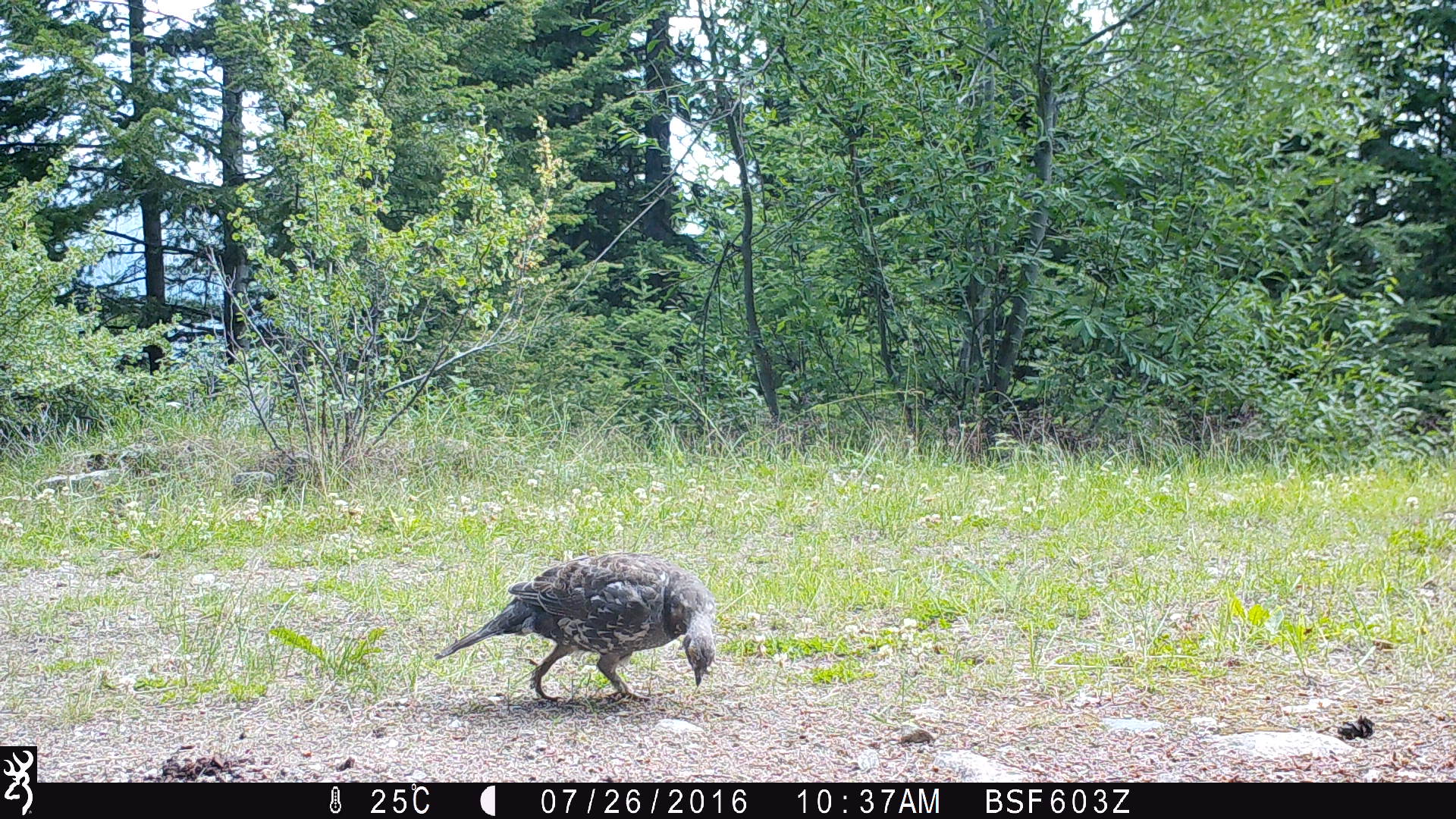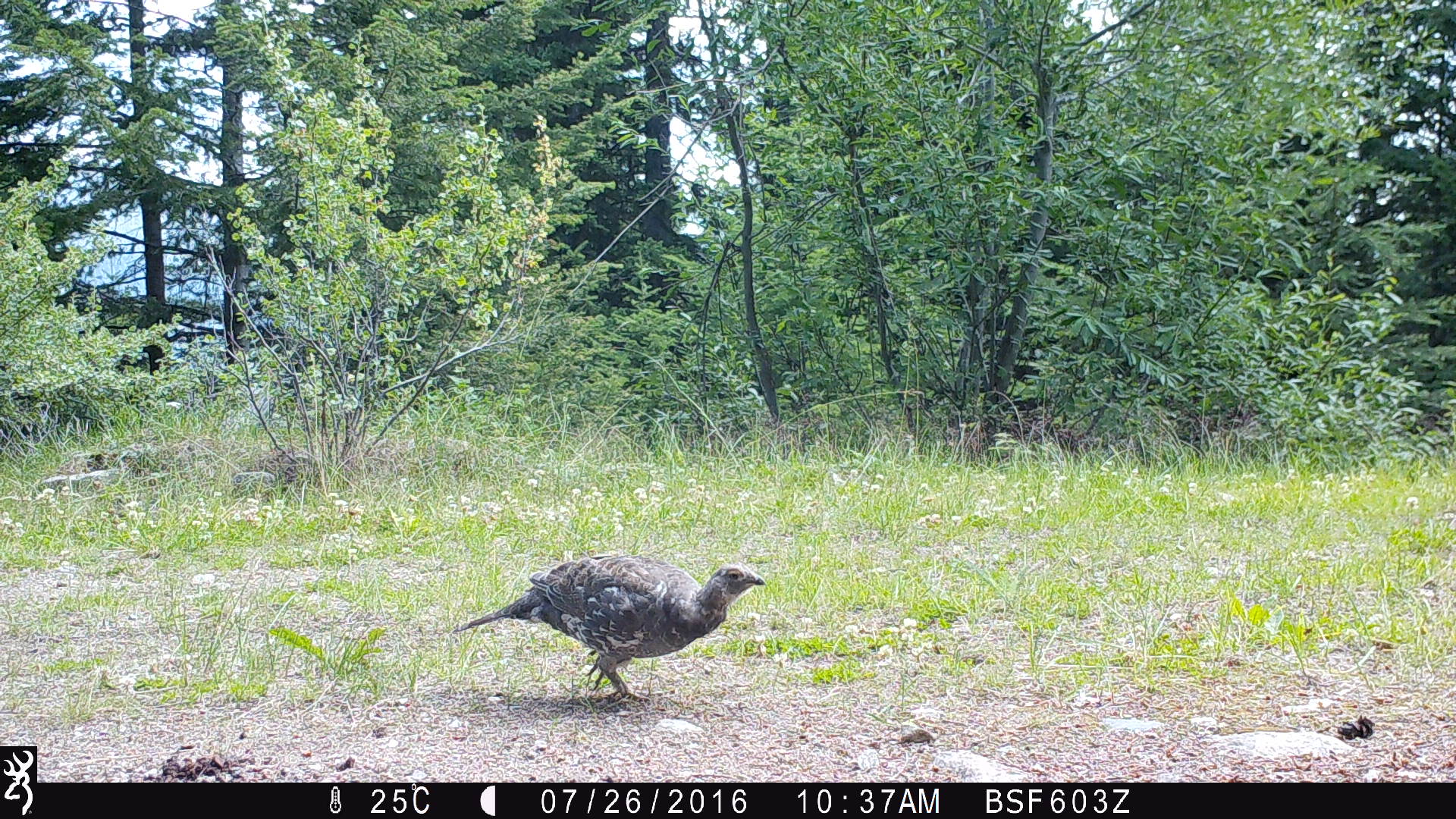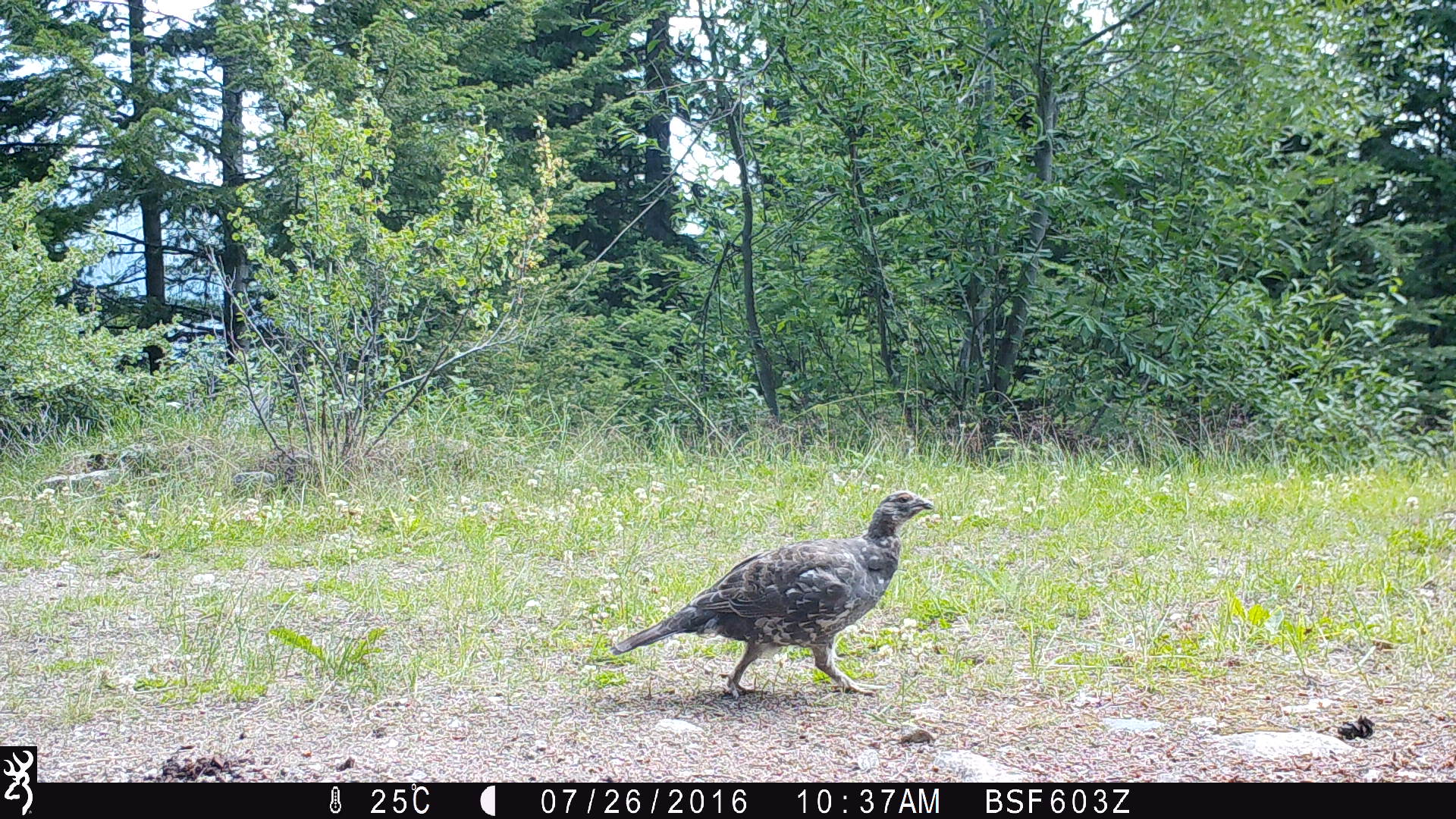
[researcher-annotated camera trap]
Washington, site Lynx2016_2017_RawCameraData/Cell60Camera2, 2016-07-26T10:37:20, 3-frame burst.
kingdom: Animalia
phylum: Chordata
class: Aves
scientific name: Aves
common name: birds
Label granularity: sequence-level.